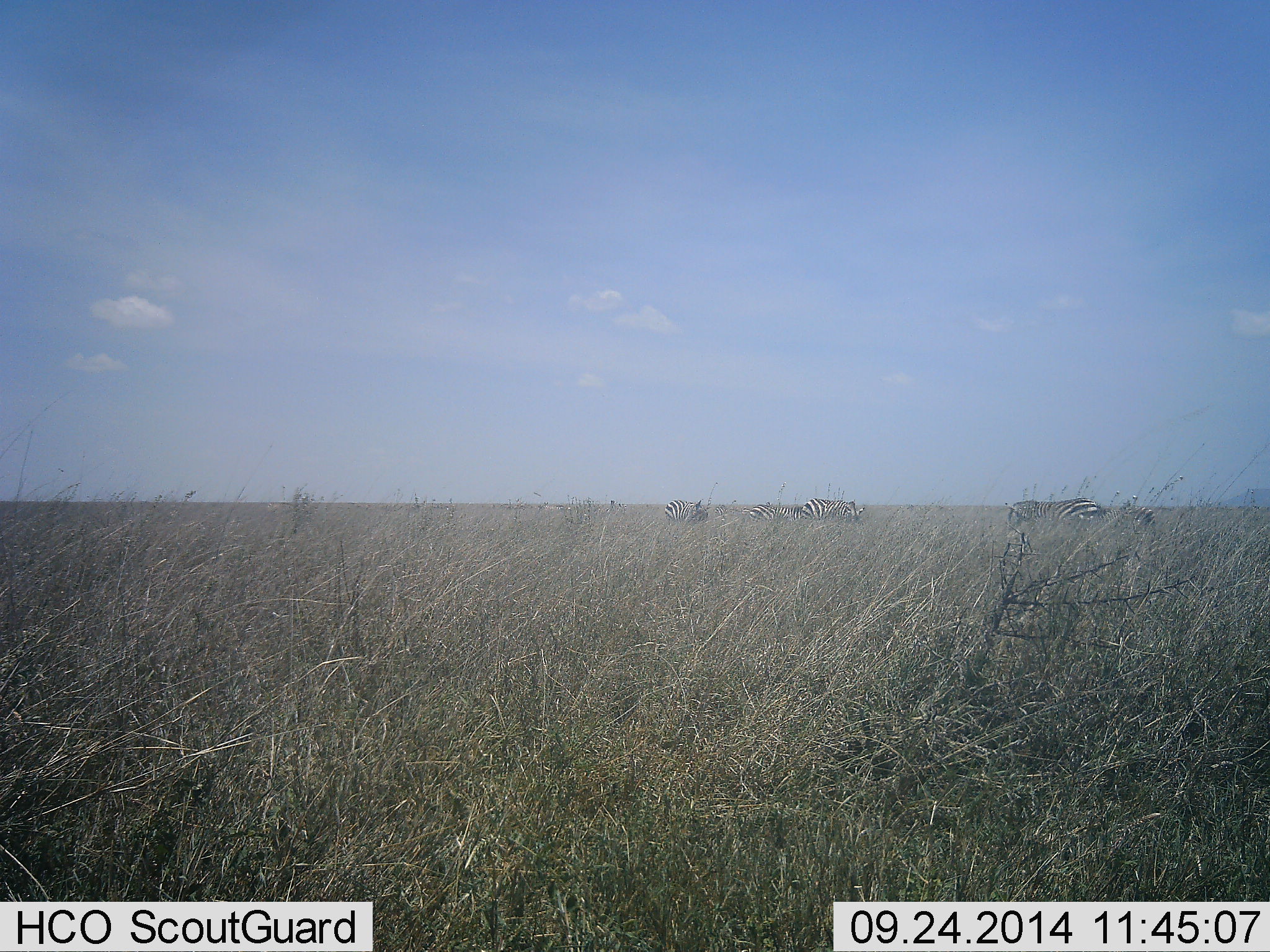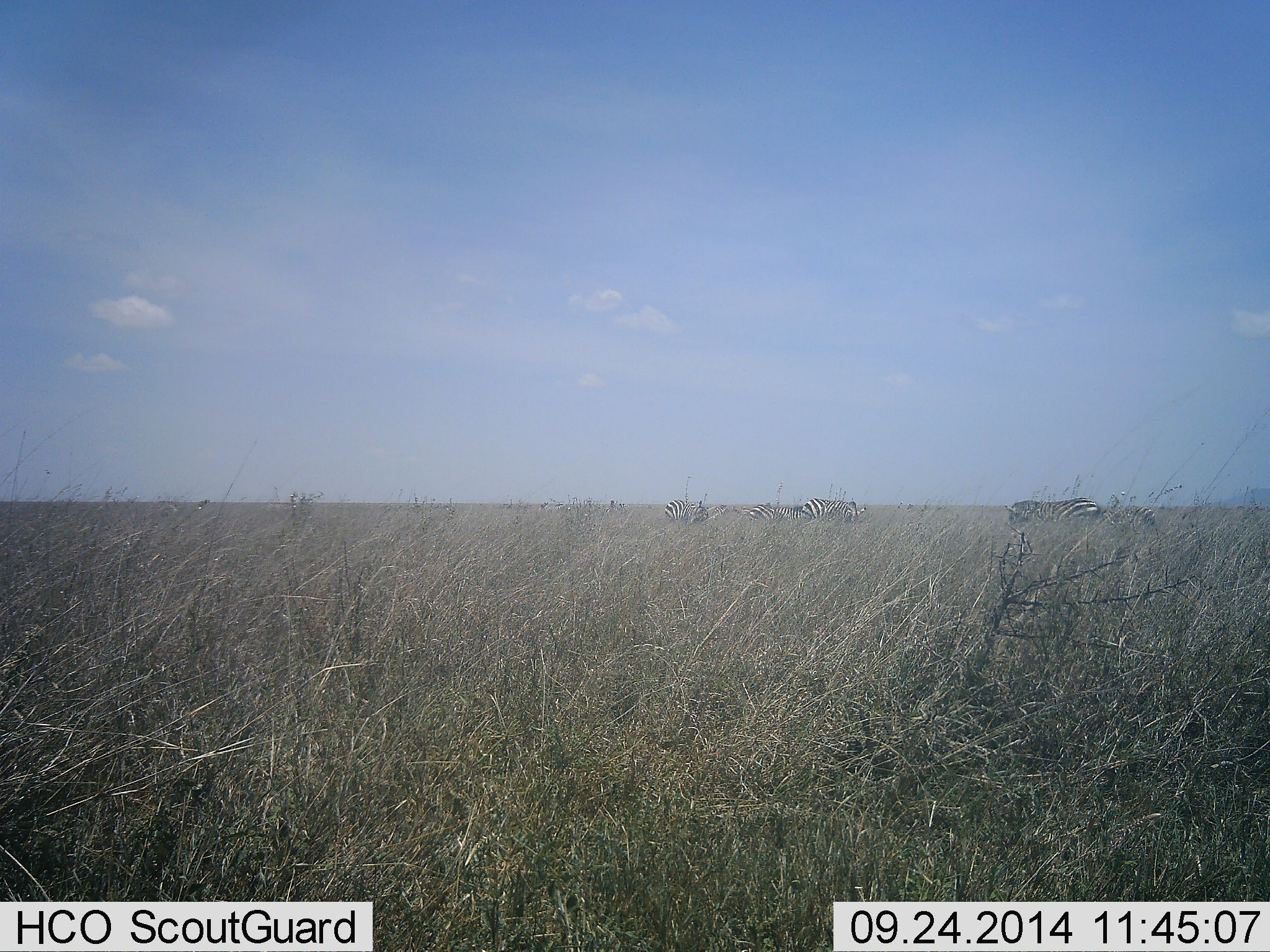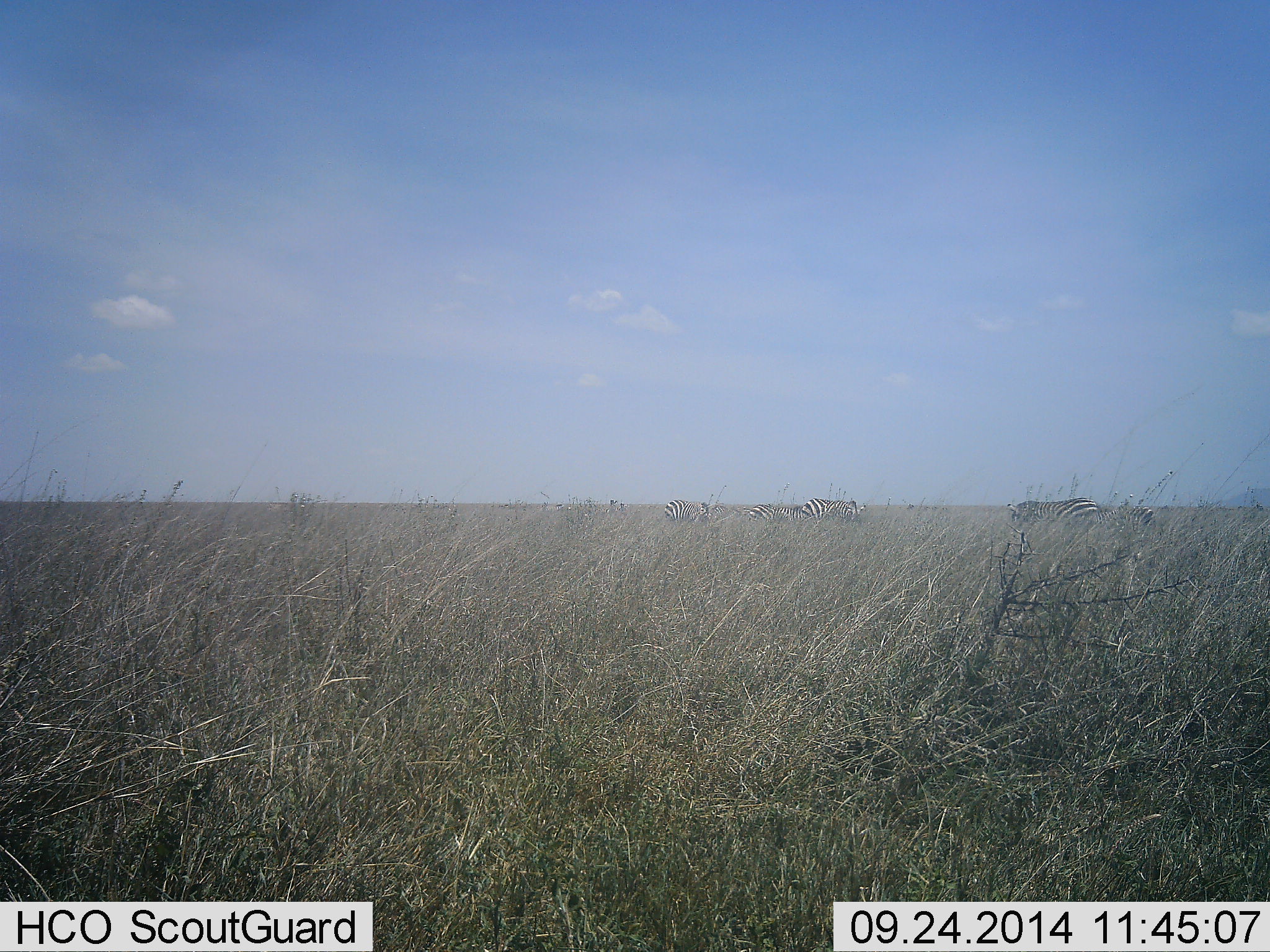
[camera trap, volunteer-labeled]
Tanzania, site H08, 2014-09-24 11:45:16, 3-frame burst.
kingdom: Animalia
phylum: Chordata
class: Mammalia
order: Perissodactyla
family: Equidae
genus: Equus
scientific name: Equus quagga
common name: plains zebra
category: zebra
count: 5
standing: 60%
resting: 0%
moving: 10%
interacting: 0%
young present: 0%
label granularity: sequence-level